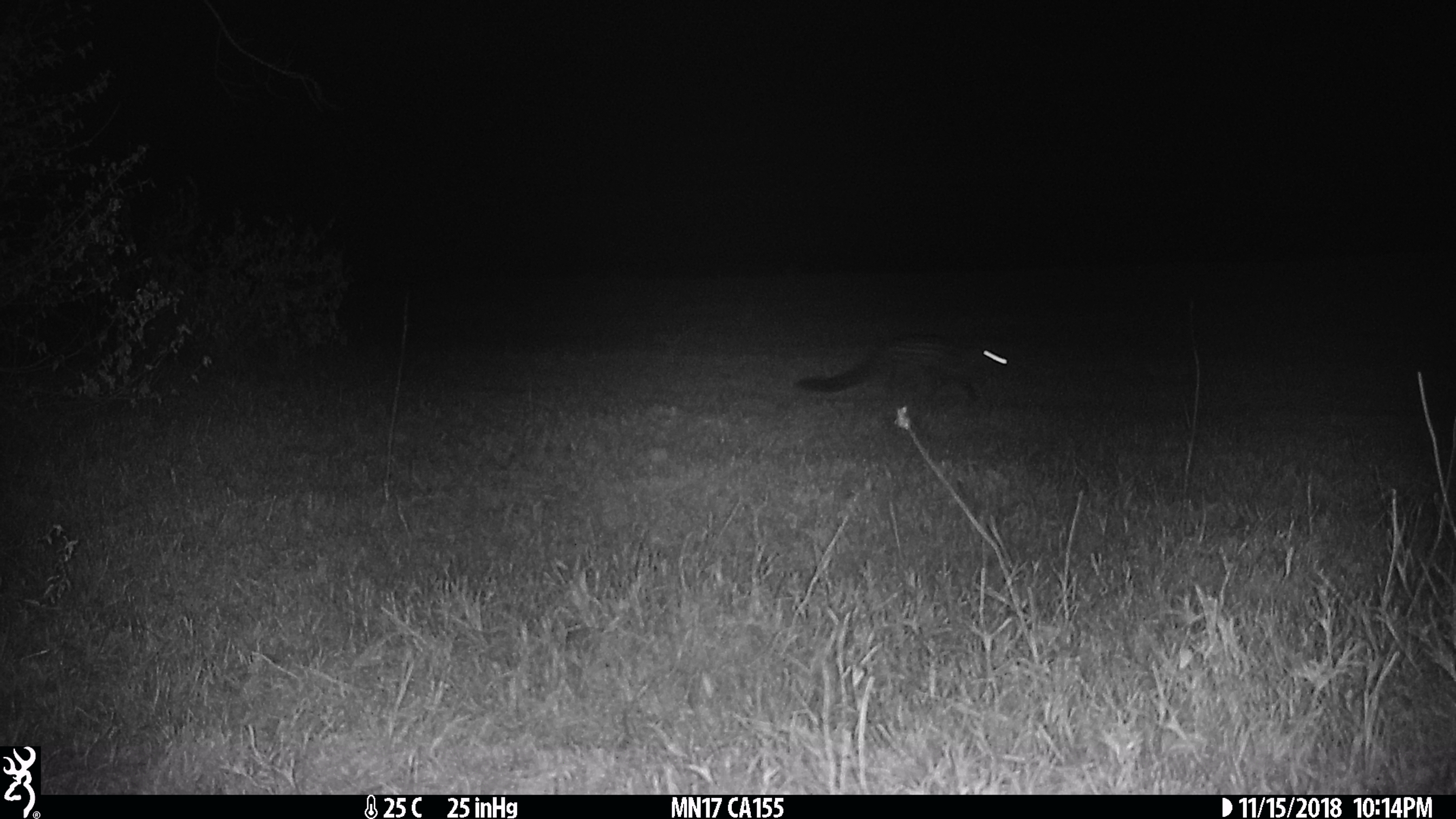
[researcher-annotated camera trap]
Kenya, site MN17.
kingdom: Animalia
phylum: Chordata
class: Mammalia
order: Carnivora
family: Viverridae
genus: Genetta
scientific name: Genetta genetta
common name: genet